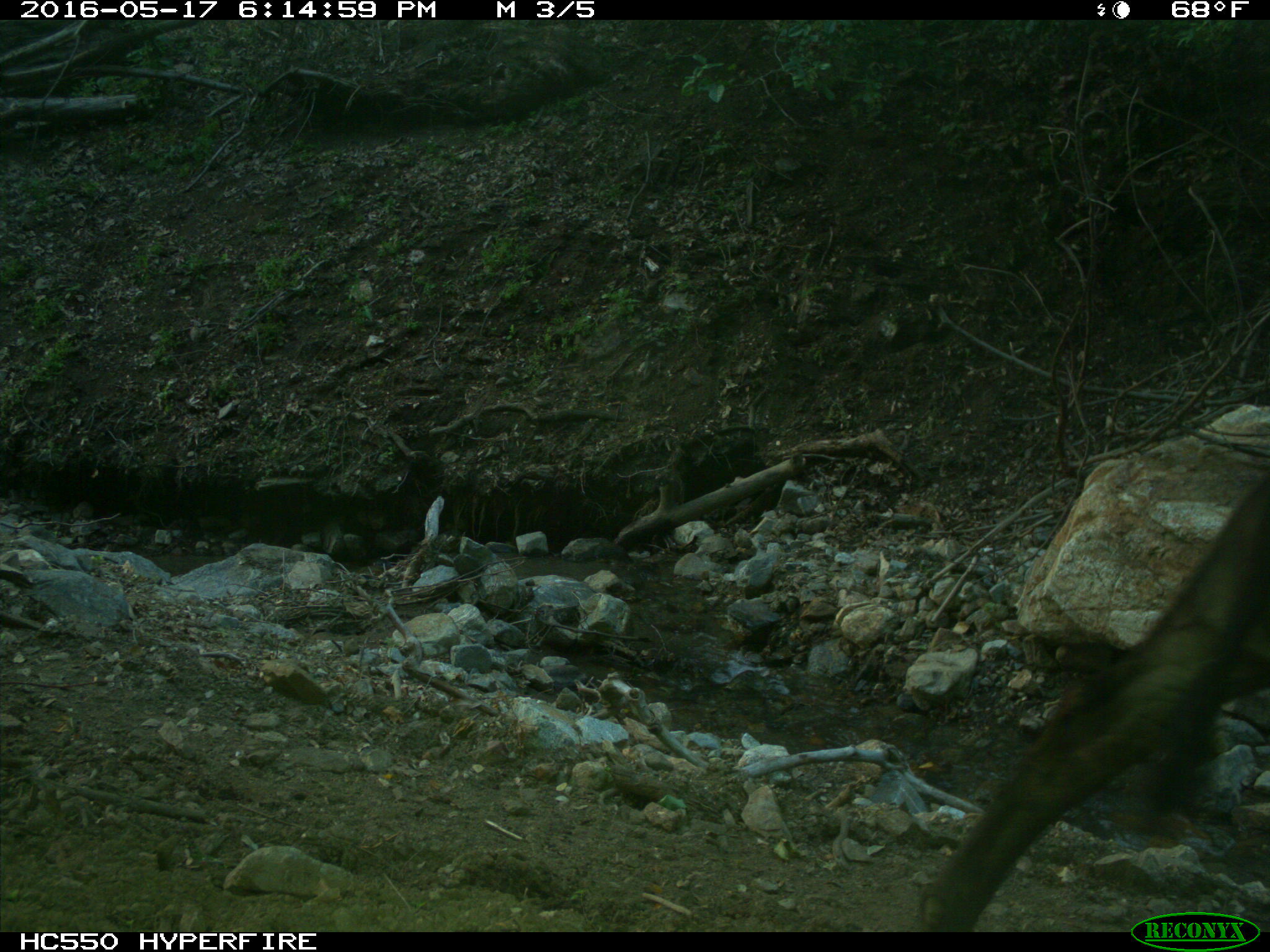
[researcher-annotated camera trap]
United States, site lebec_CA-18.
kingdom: Animalia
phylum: Chordata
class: Mammalia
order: Artiodactyla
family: Bovidae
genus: Bos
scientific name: Bos taurus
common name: domestic cow